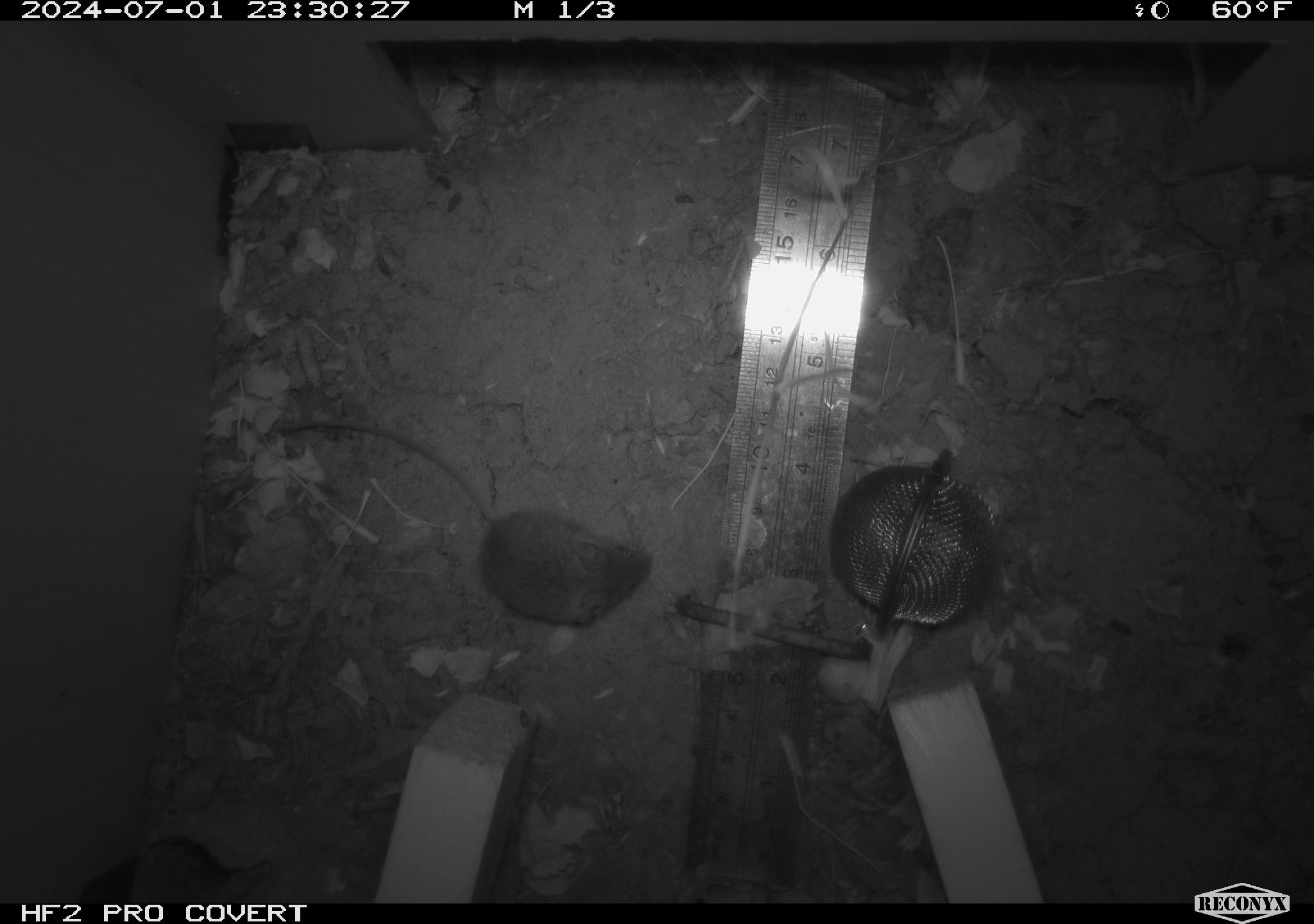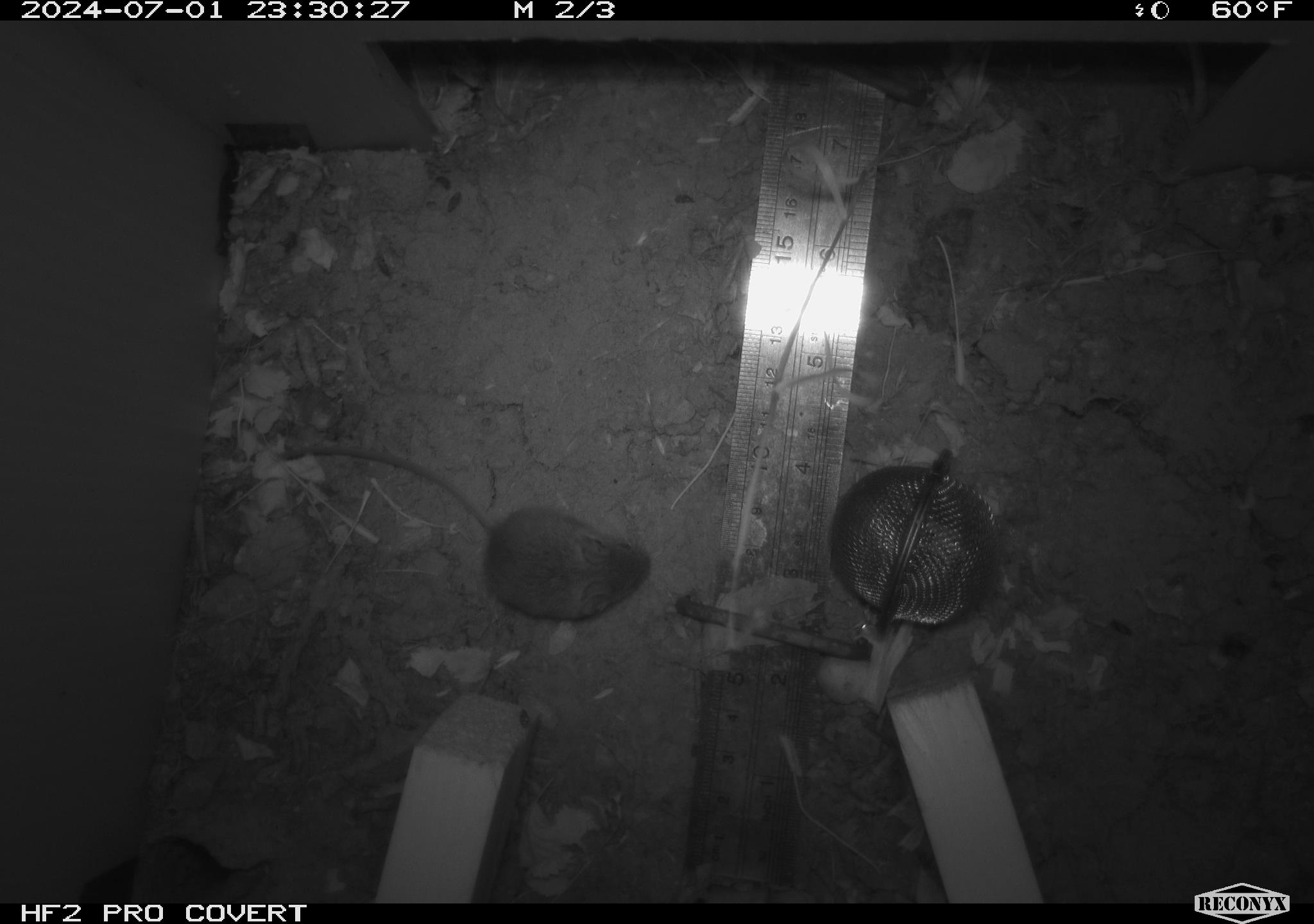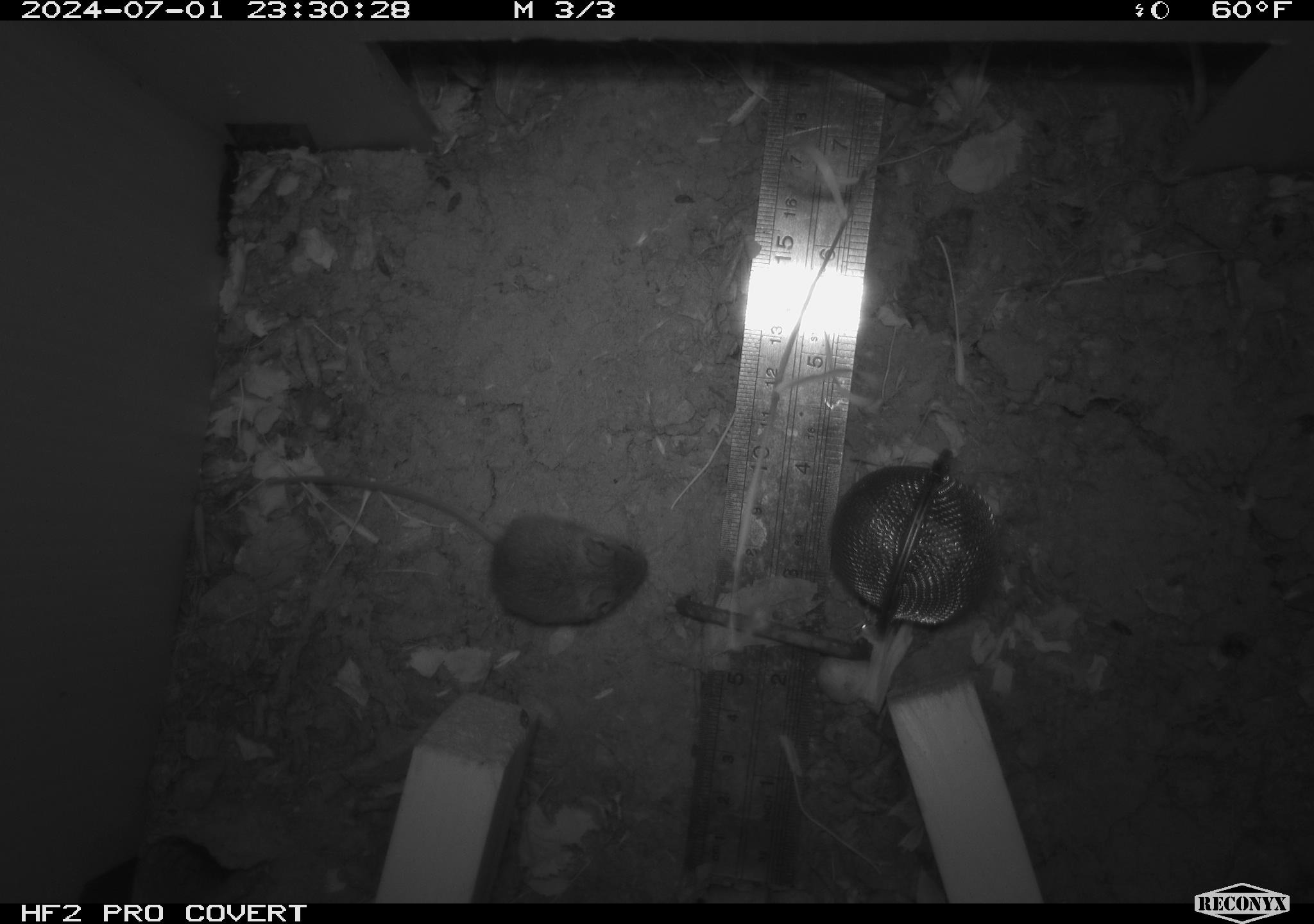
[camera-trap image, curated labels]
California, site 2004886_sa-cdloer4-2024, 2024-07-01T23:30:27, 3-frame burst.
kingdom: Animalia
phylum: Chordata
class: Mammalia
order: Rodentia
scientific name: Rodentia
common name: rodent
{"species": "rodent (Rodentia)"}